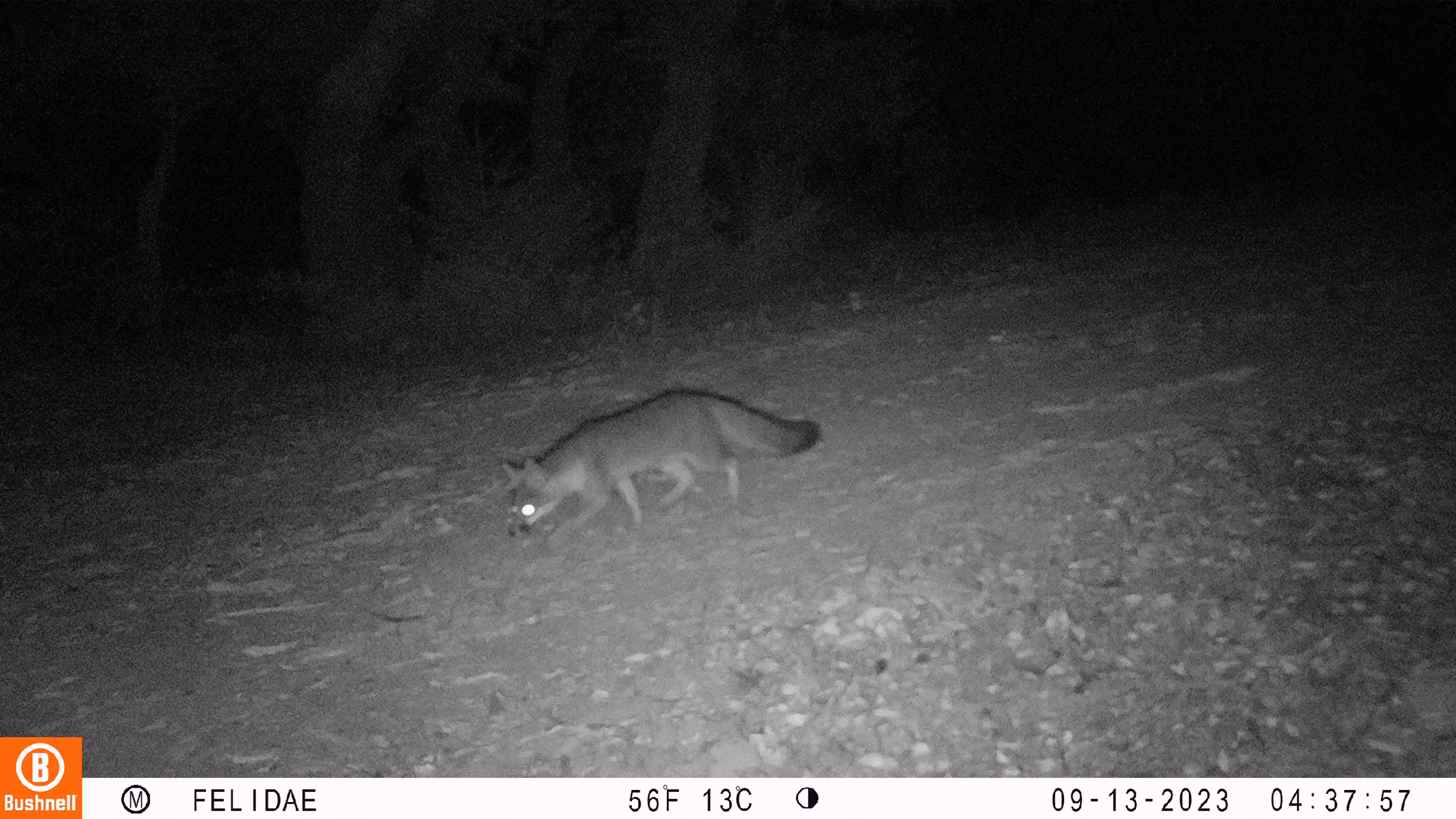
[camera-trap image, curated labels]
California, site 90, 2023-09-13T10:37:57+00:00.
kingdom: Animalia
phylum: Chordata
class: Mammalia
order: Carnivora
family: Canidae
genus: Urocyon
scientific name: Urocyon cinereoargenteus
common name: gray fox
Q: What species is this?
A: Gray fox (Urocyon cinereoargenteus).